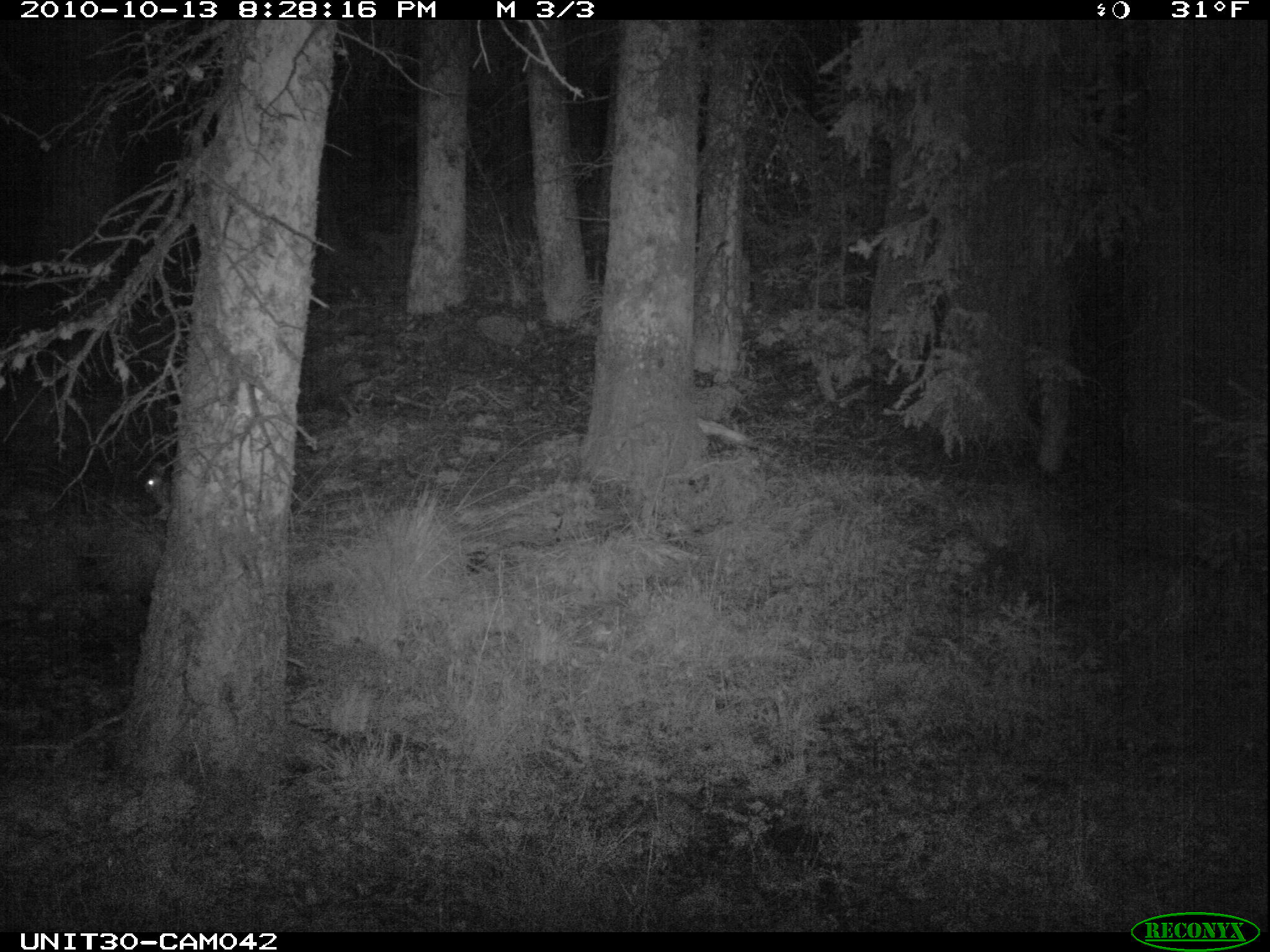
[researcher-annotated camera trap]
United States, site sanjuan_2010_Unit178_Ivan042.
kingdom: Animalia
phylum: Chordata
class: Mammalia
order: Lagomorpha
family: Leporidae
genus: Lepus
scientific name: Lepus americanus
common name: snowshoe hare